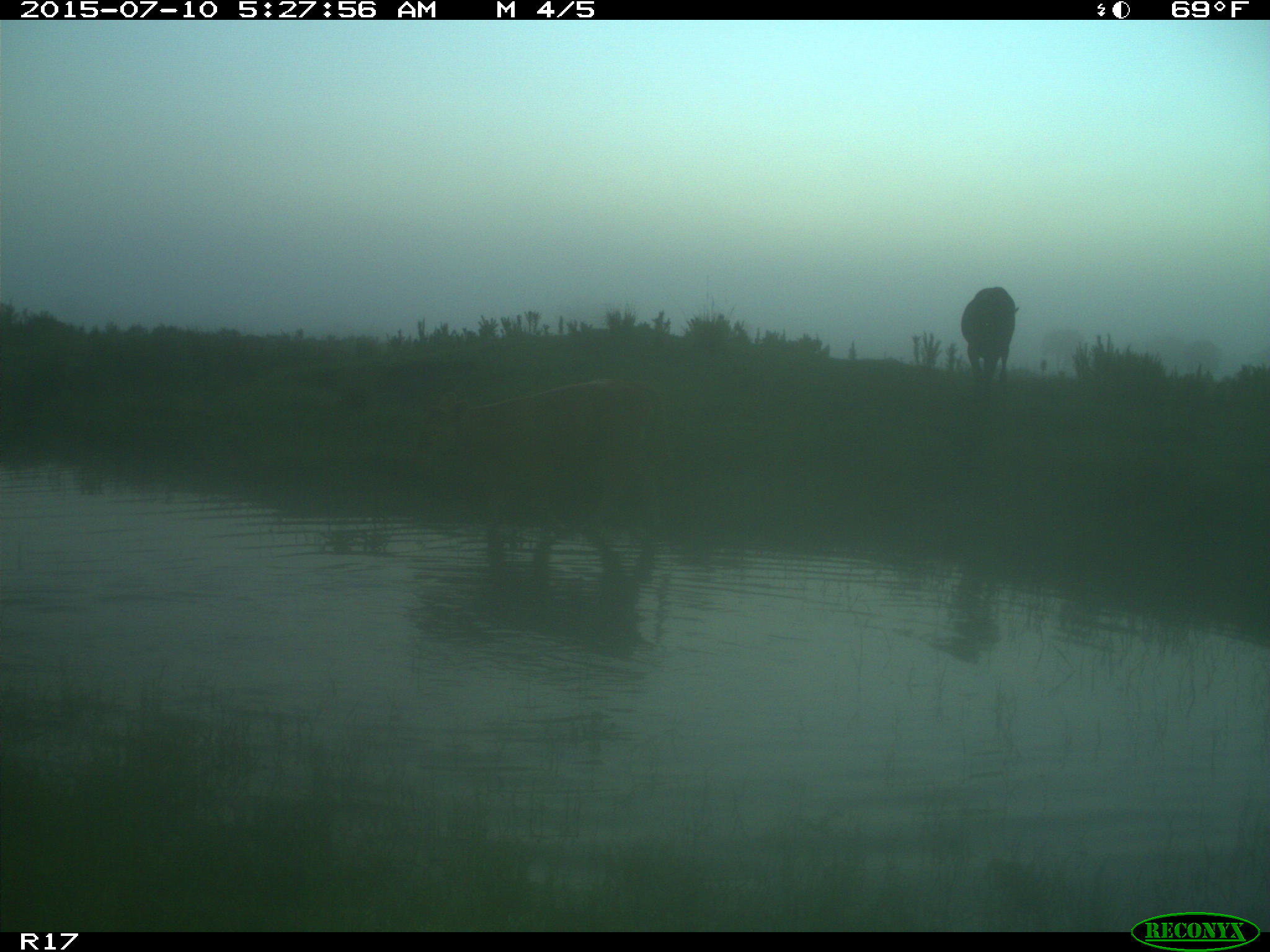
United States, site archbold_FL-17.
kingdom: Animalia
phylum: Chordata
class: Mammalia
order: Artiodactyla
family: Bovidae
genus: Bos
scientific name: Bos taurus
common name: domestic cow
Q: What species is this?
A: Bos taurus (domestic cow).